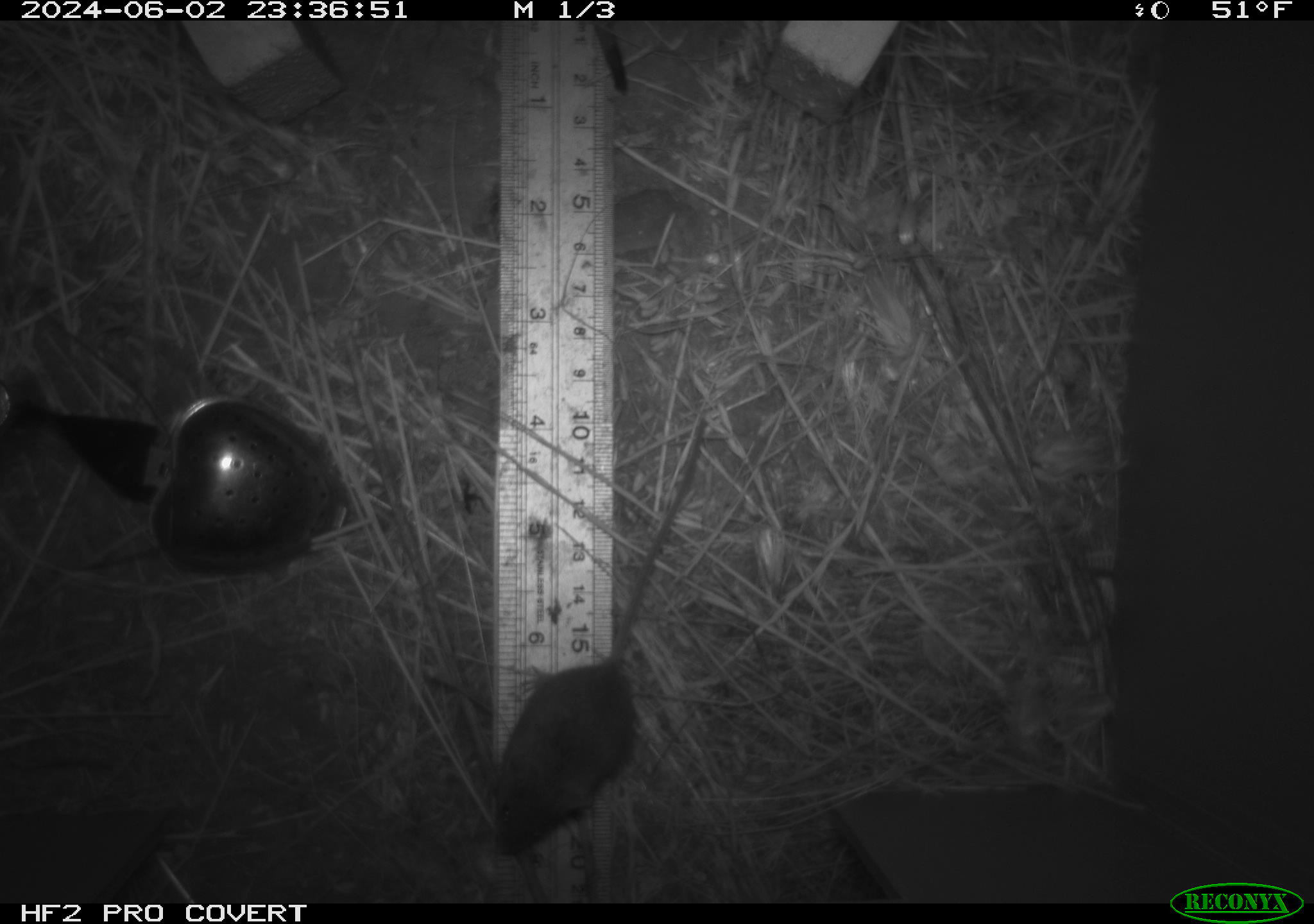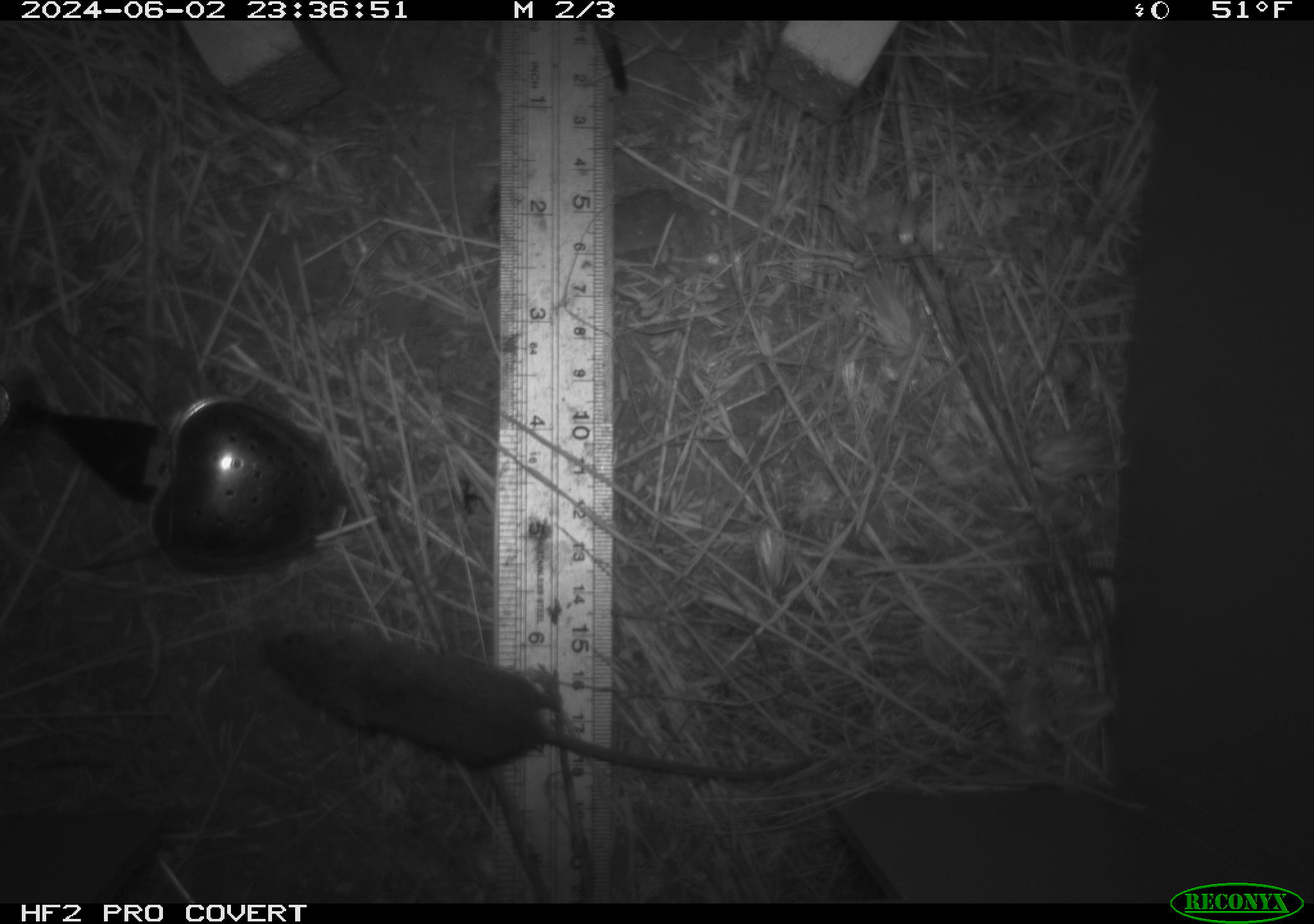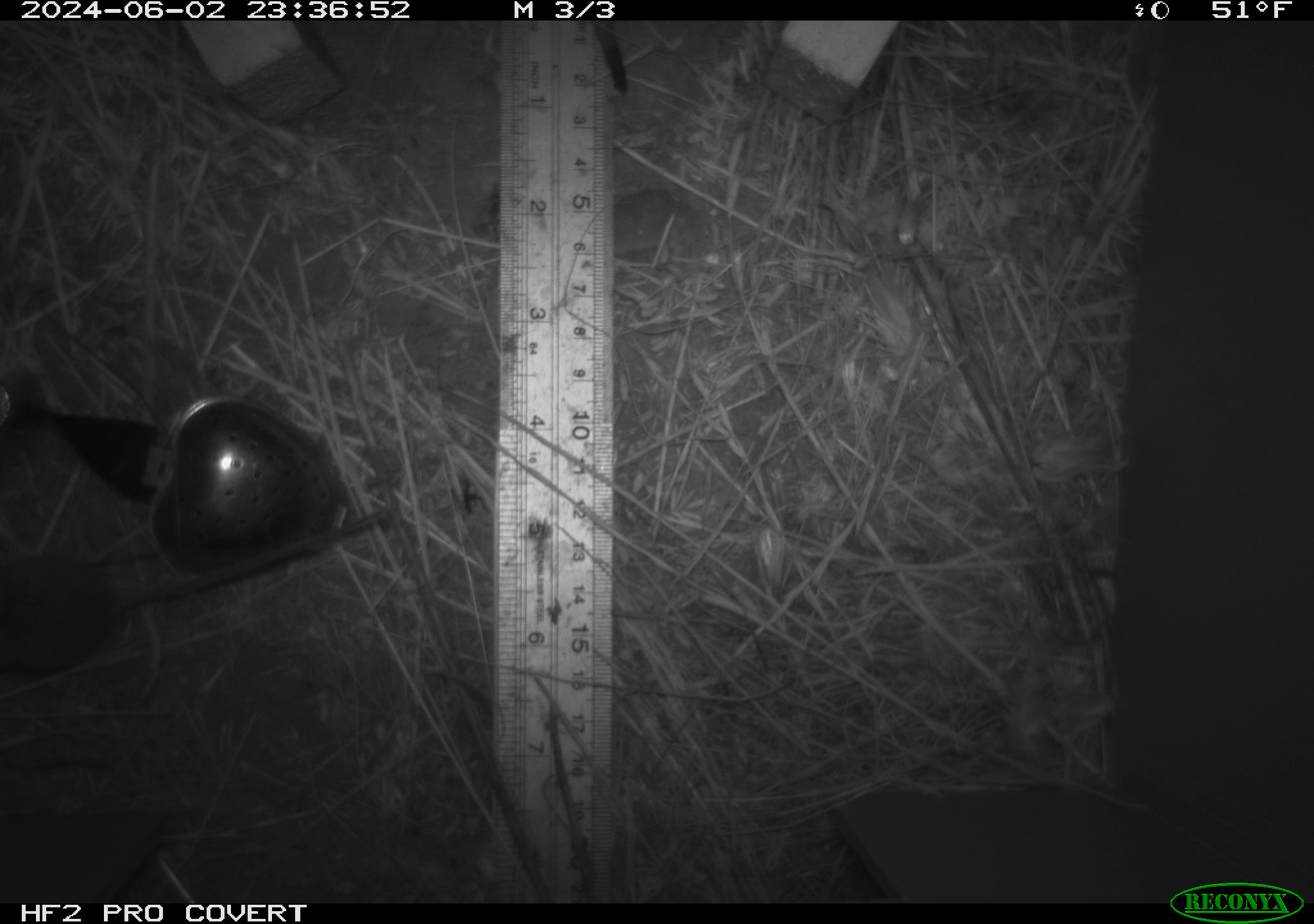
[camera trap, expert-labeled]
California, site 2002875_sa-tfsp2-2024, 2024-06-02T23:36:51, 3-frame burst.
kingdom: Animalia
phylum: Chordata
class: Mammalia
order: Rodentia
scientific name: Rodentia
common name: mouse species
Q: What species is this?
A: Mouse species (Rodentia).